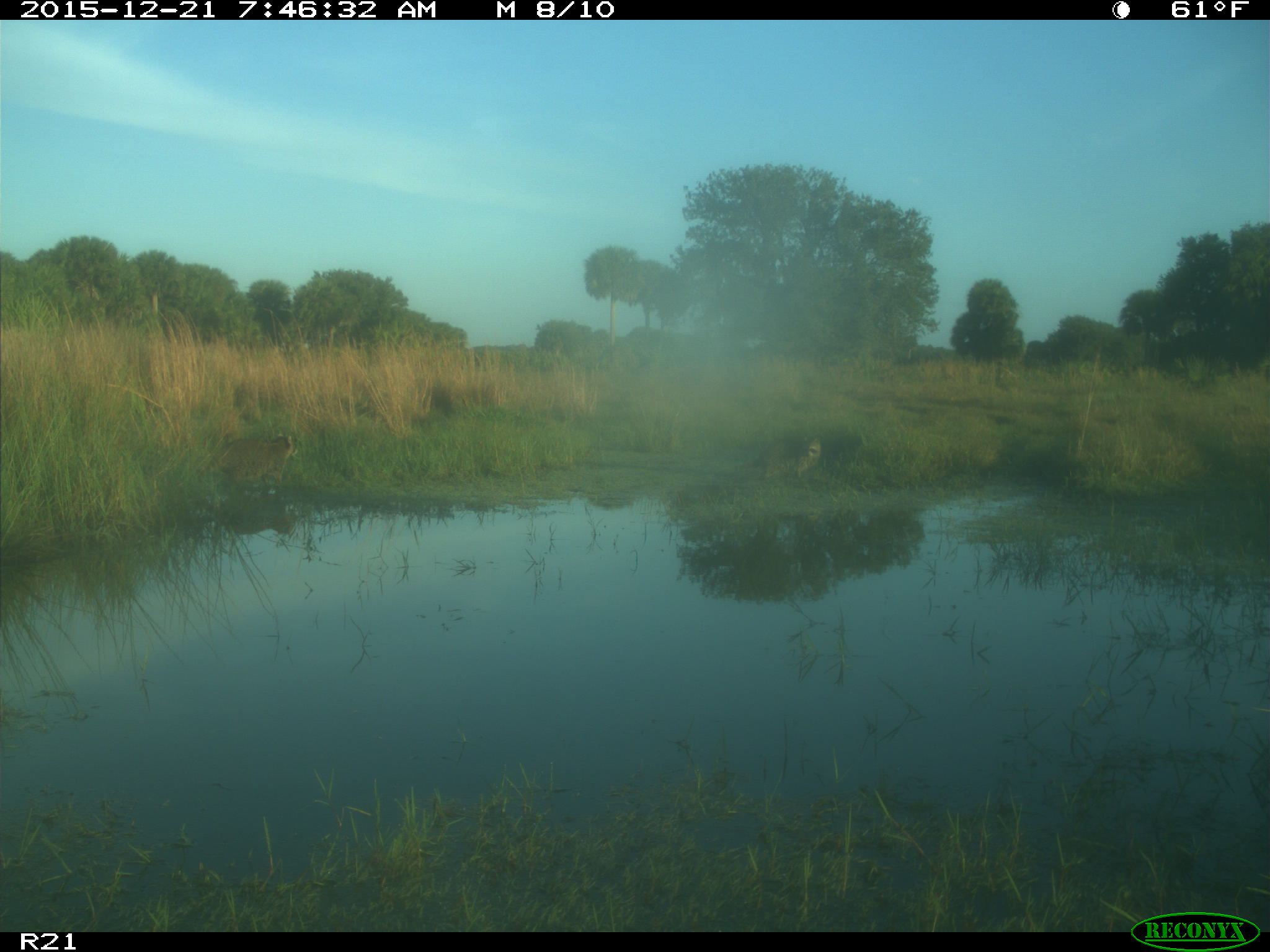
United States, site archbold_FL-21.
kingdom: Animalia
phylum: Chordata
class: Mammalia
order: Carnivora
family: Procyonidae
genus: Procyon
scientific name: Procyon lotor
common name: common raccoon